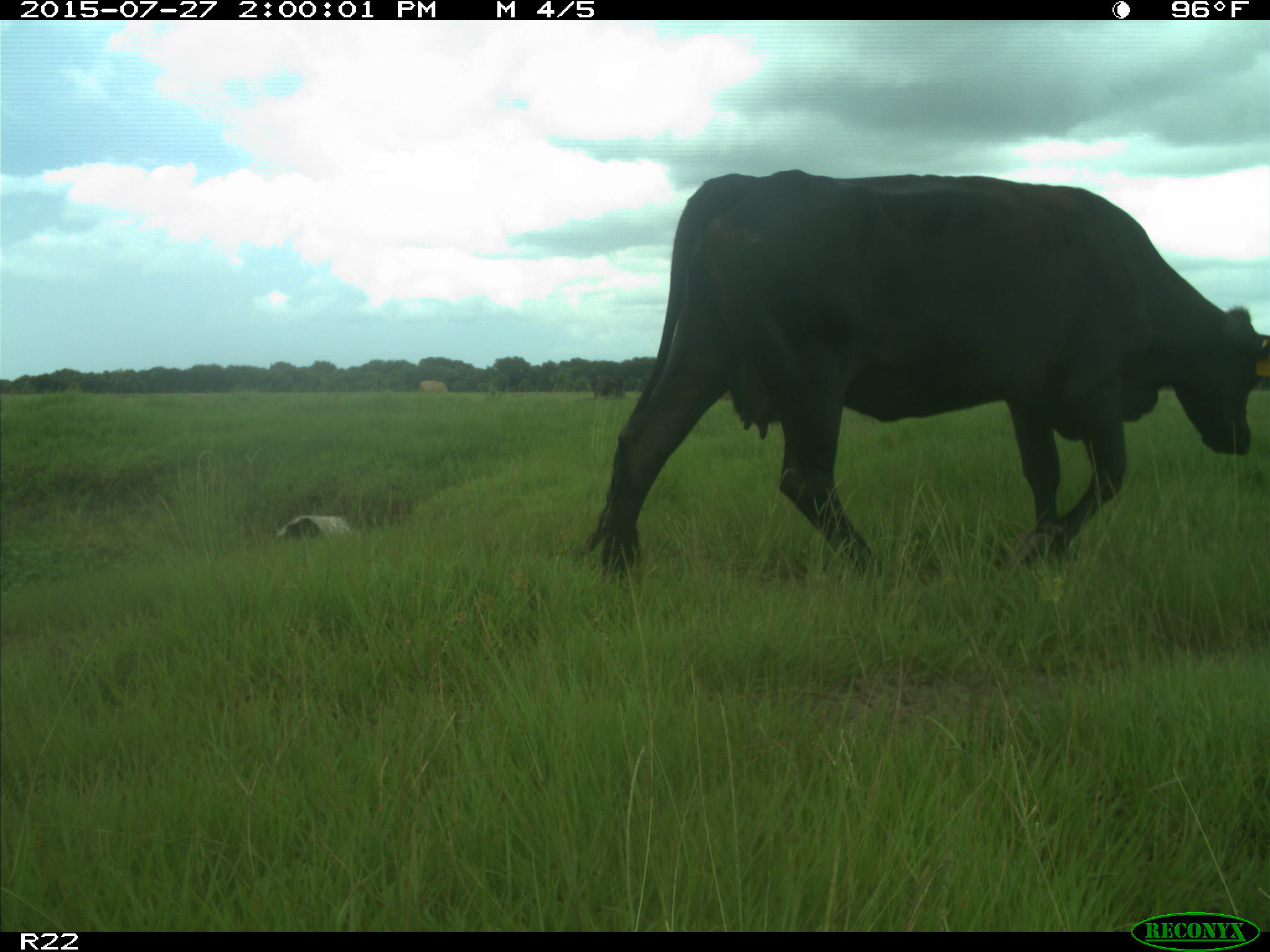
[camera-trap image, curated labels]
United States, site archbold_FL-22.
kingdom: Animalia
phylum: Chordata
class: Mammalia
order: Artiodactyla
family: Bovidae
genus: Bos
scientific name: Bos taurus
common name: domestic cow